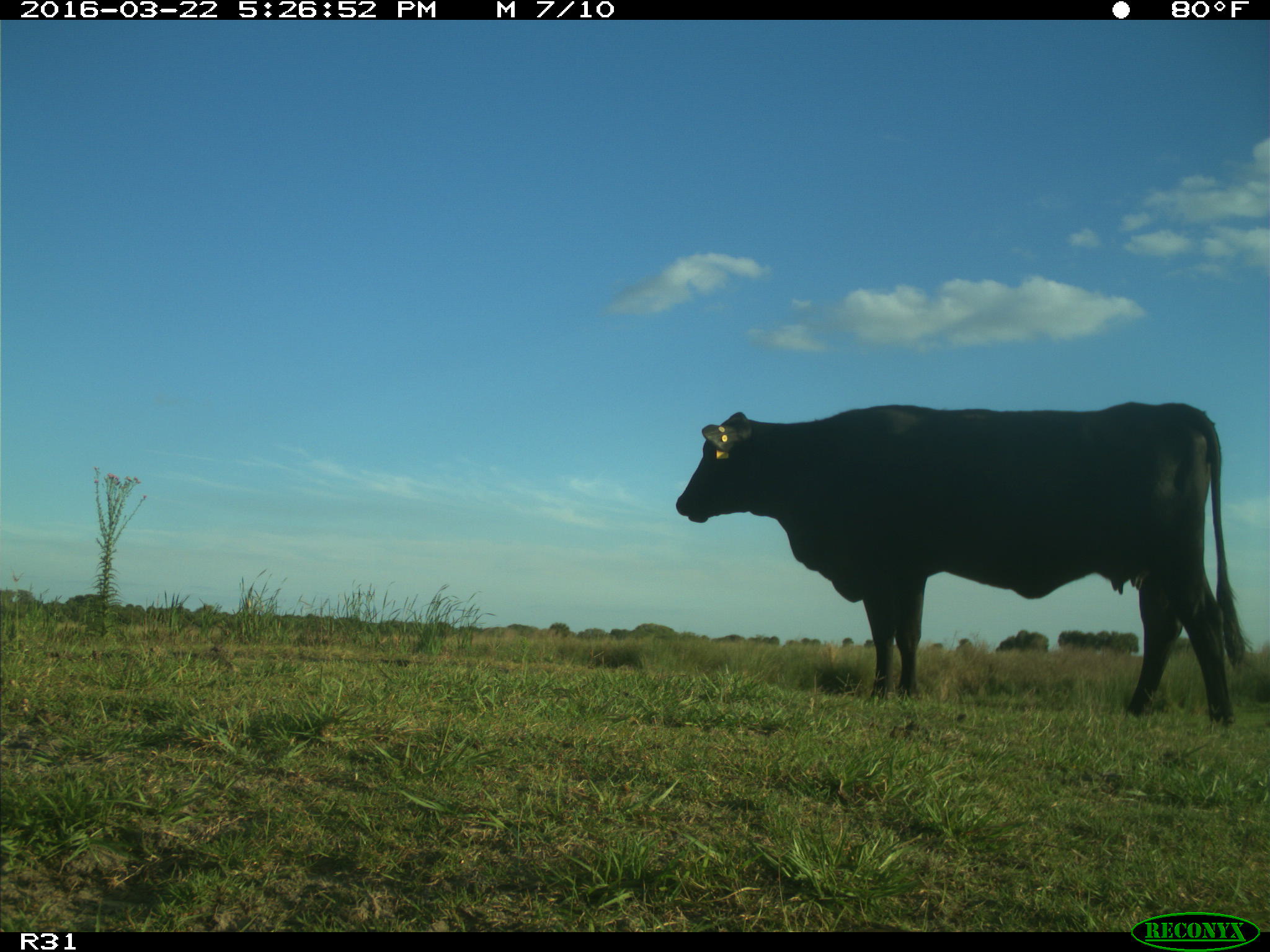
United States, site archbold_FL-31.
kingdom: Animalia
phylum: Chordata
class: Mammalia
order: Artiodactyla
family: Bovidae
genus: Bos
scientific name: Bos taurus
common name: domestic cow